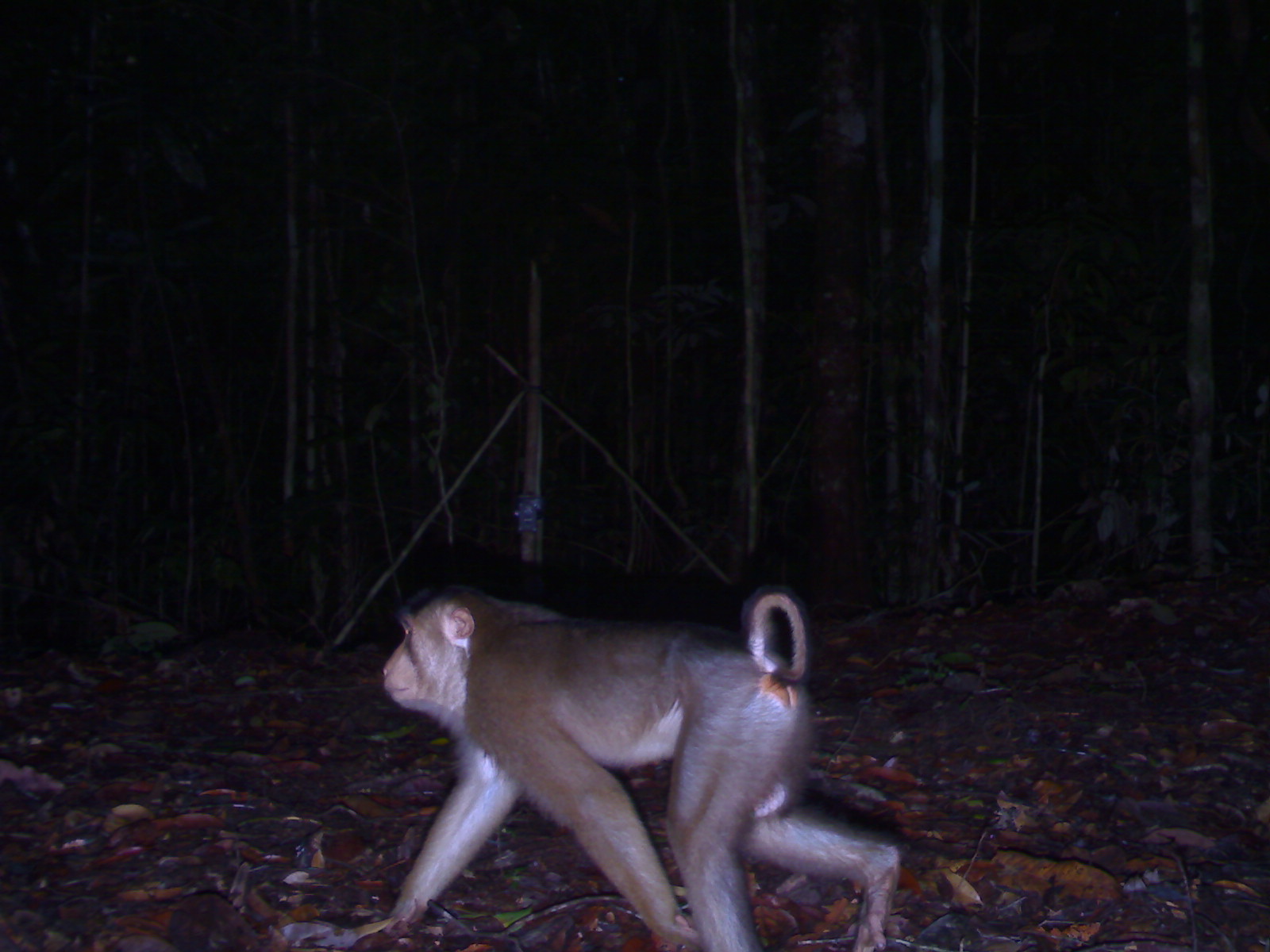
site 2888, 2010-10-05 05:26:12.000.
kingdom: Animalia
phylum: Chordata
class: Mammalia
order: Primates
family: Cercopithecidae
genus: Macaca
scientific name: Macaca nemestrina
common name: southern pig-tailed macaque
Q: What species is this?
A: Macaca nemestrina (southern pig-tailed macaque).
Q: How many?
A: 1.